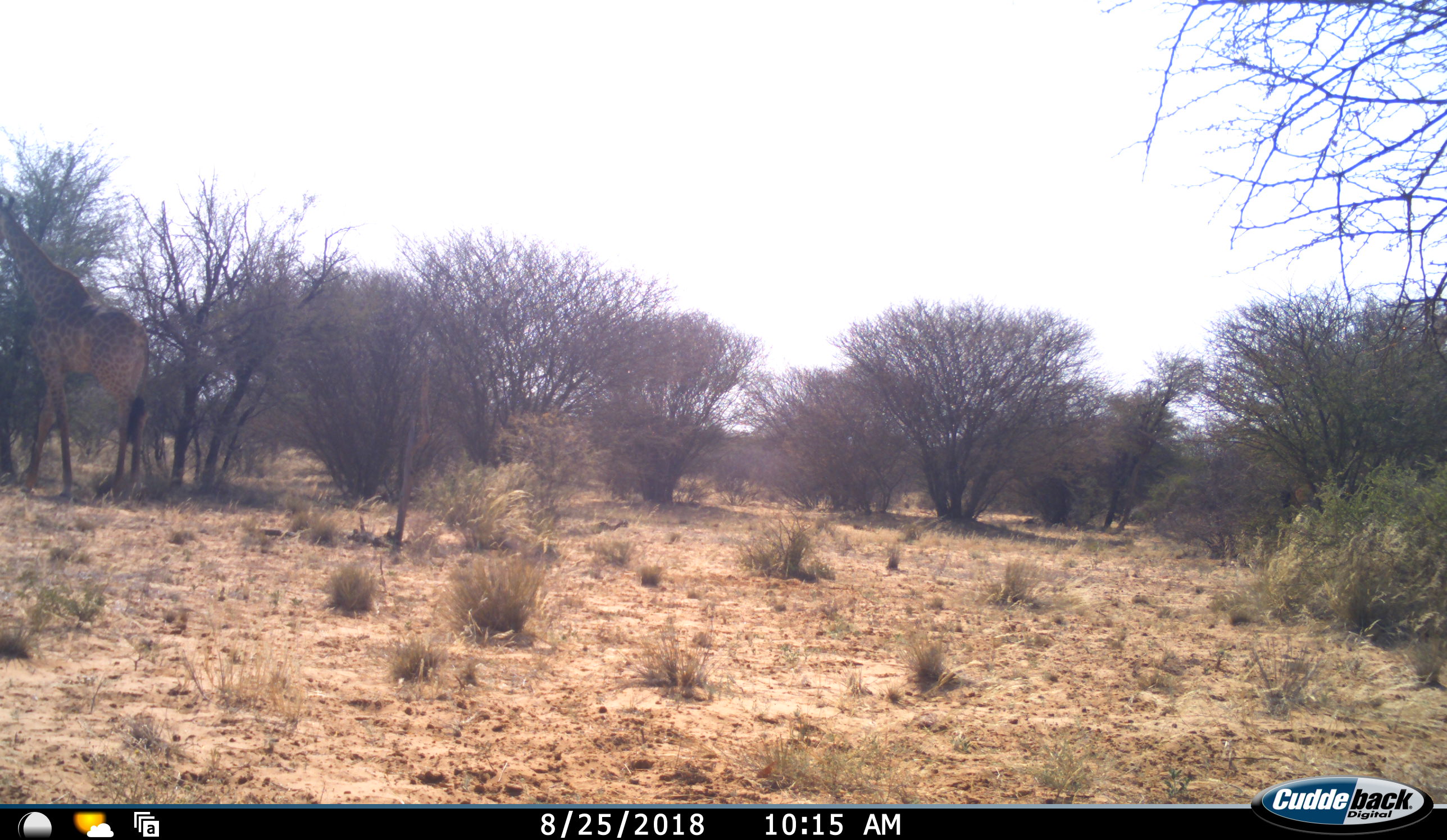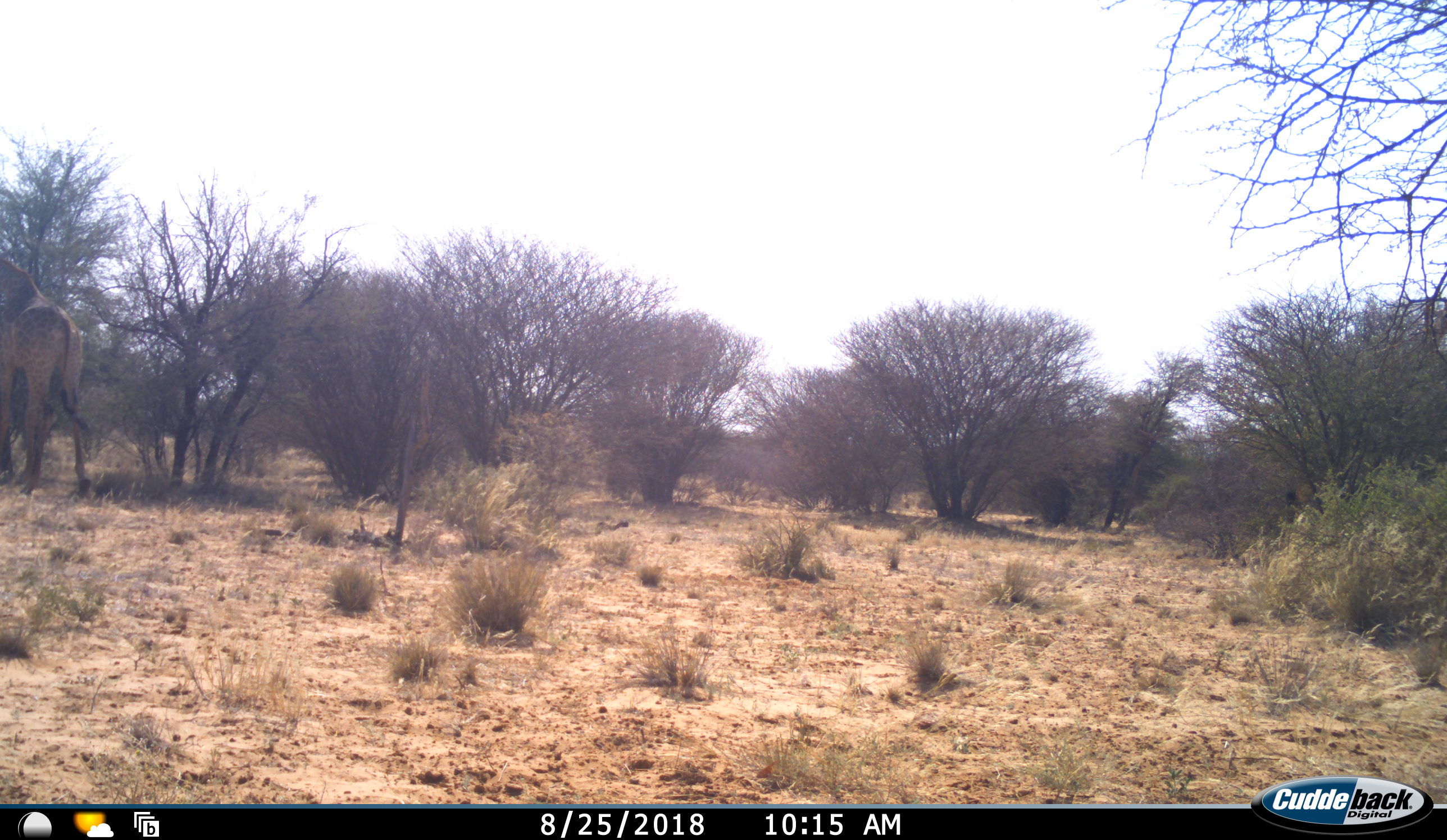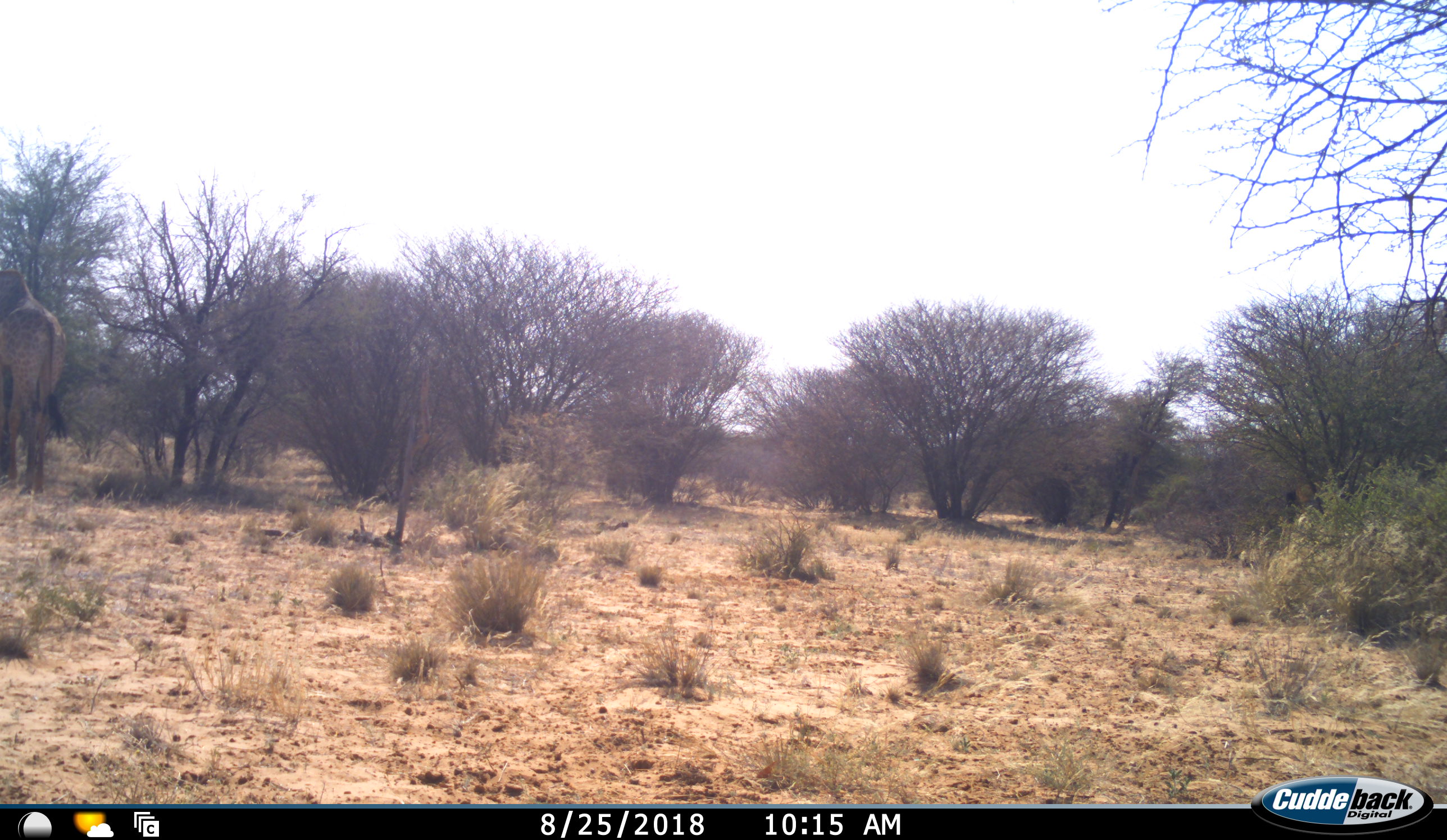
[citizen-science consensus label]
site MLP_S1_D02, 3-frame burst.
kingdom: Animalia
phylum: Chordata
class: Mammalia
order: Artiodactyla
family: Giraffidae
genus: Giraffa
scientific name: Giraffa camelopardalis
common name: giraffe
Giraffe (Giraffa camelopardalis), count 1. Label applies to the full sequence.